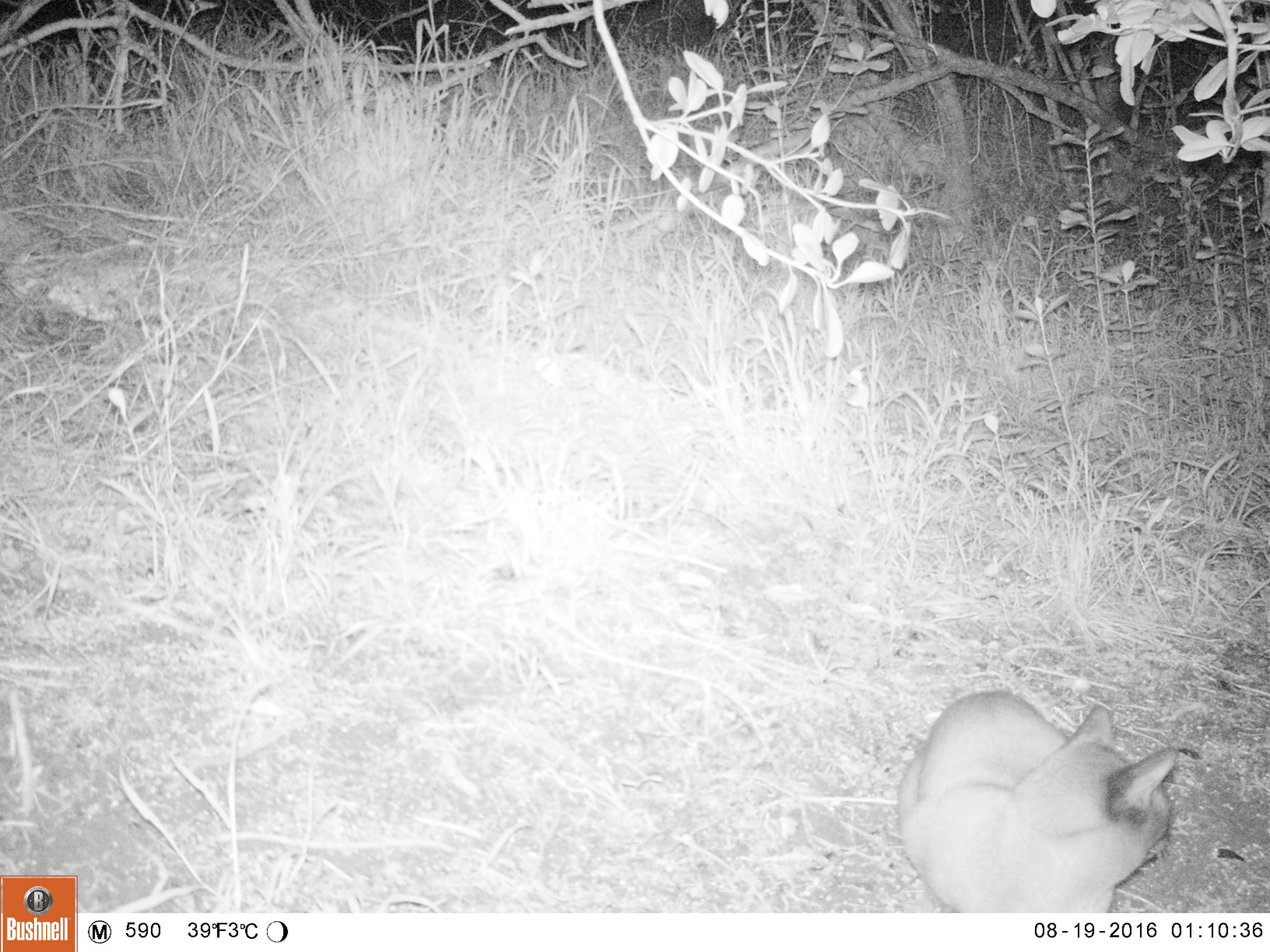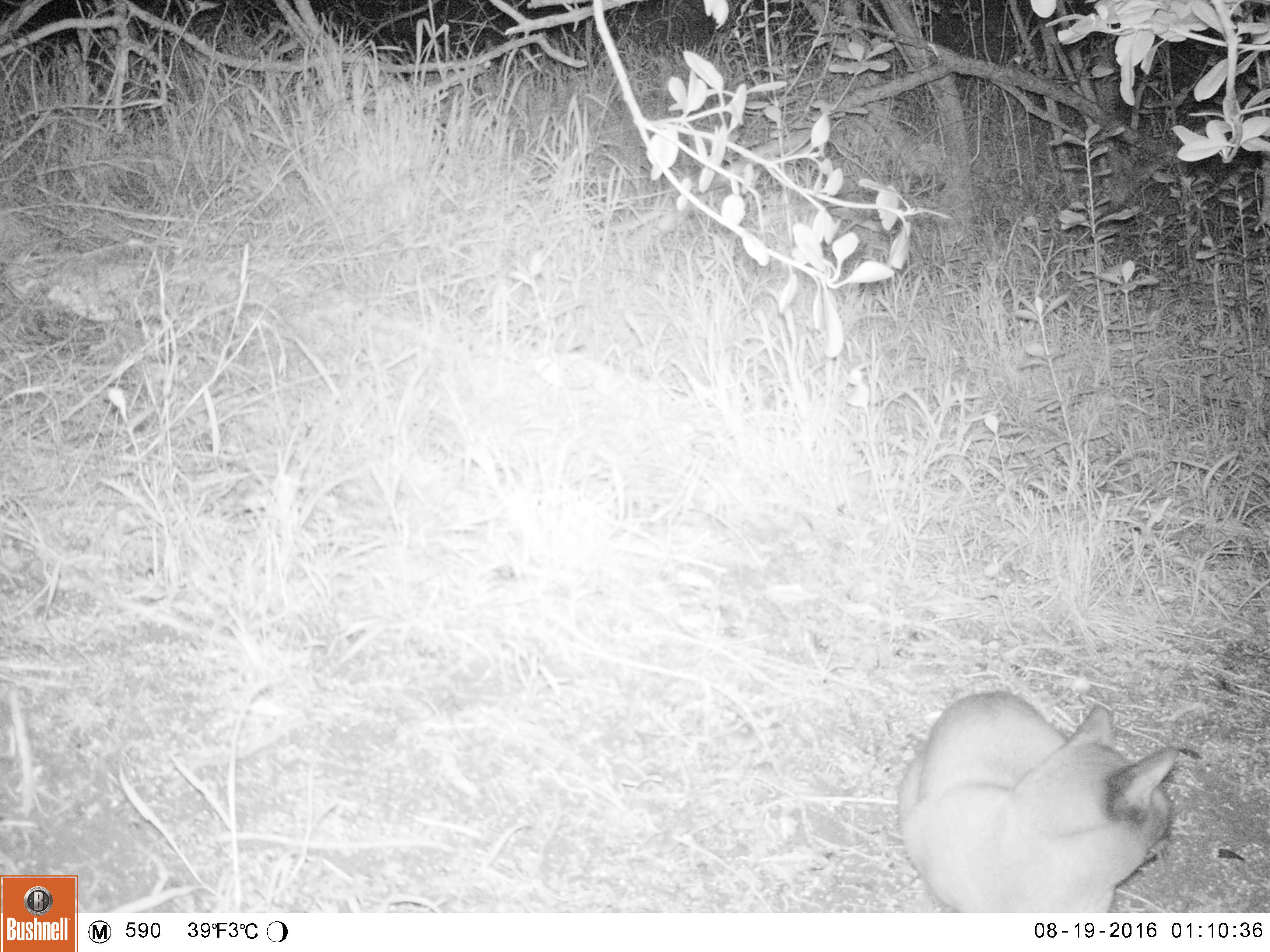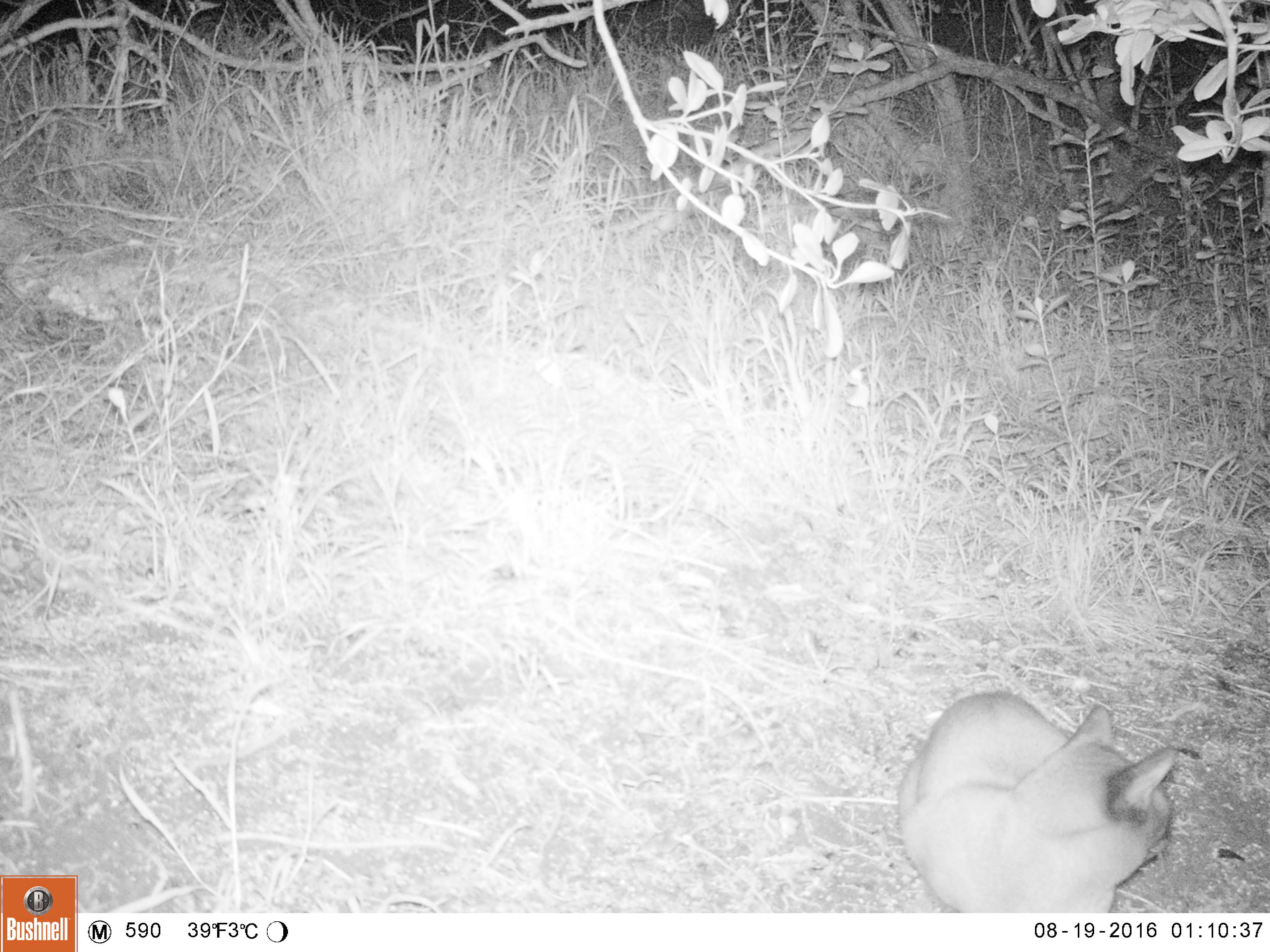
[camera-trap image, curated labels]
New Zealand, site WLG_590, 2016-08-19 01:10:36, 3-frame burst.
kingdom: Animalia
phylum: Chordata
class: Mammalia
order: Carnivora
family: Felidae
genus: Felis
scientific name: Felis catus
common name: domestic cat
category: cat